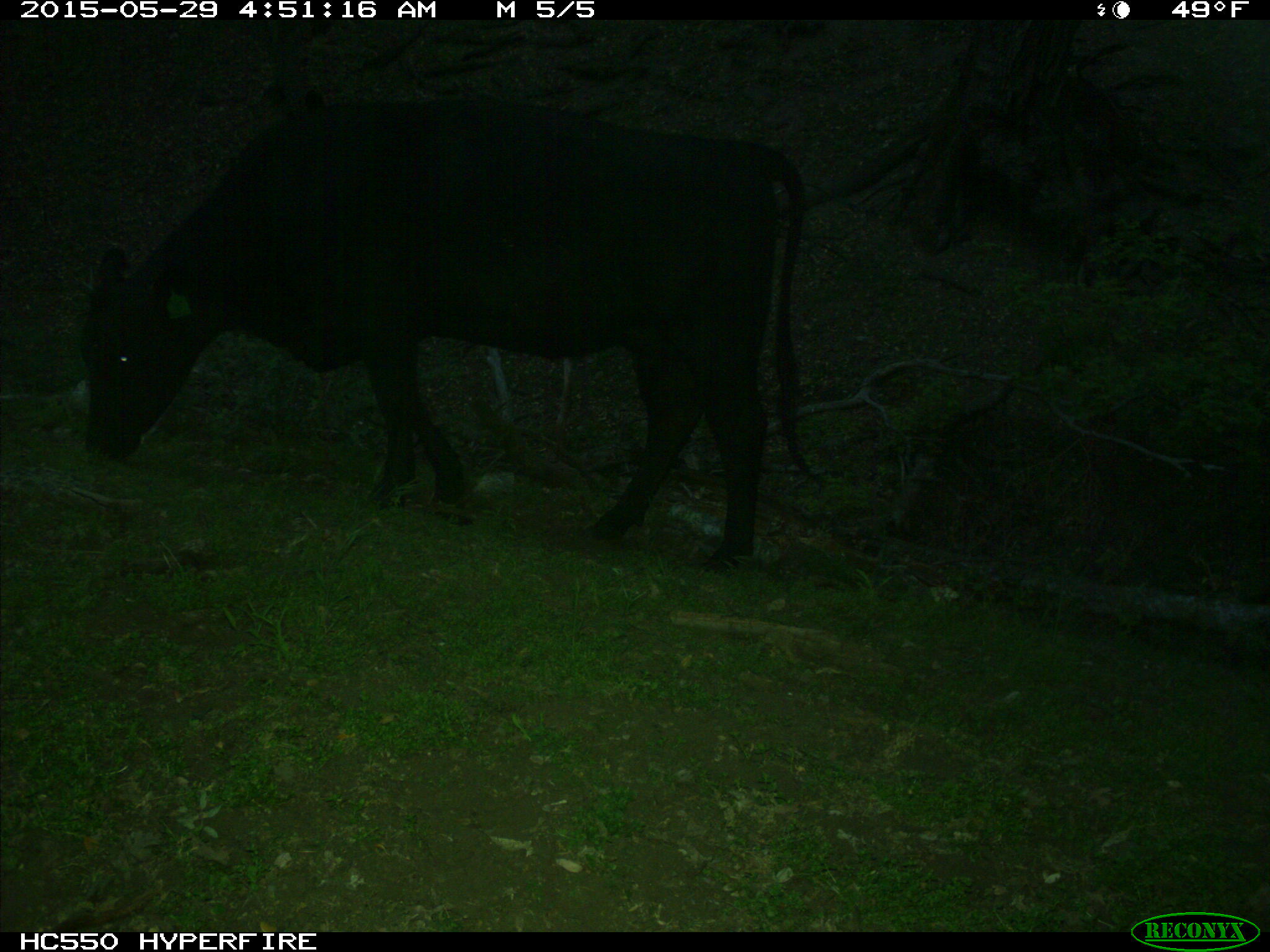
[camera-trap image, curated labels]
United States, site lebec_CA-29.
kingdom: Animalia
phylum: Chordata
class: Mammalia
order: Artiodactyla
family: Bovidae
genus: Bos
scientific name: Bos taurus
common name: domestic cow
Bos taurus (domestic cow).